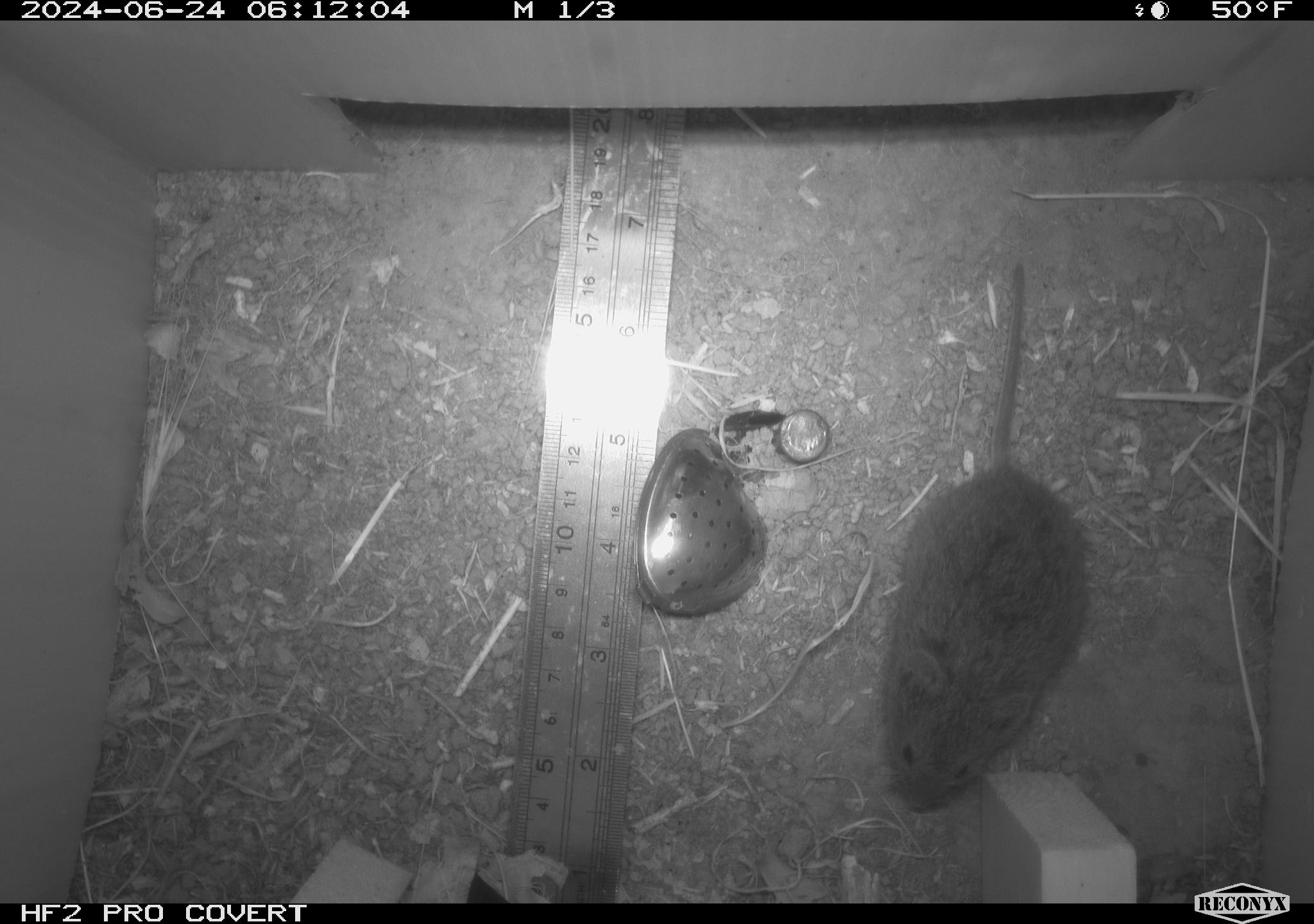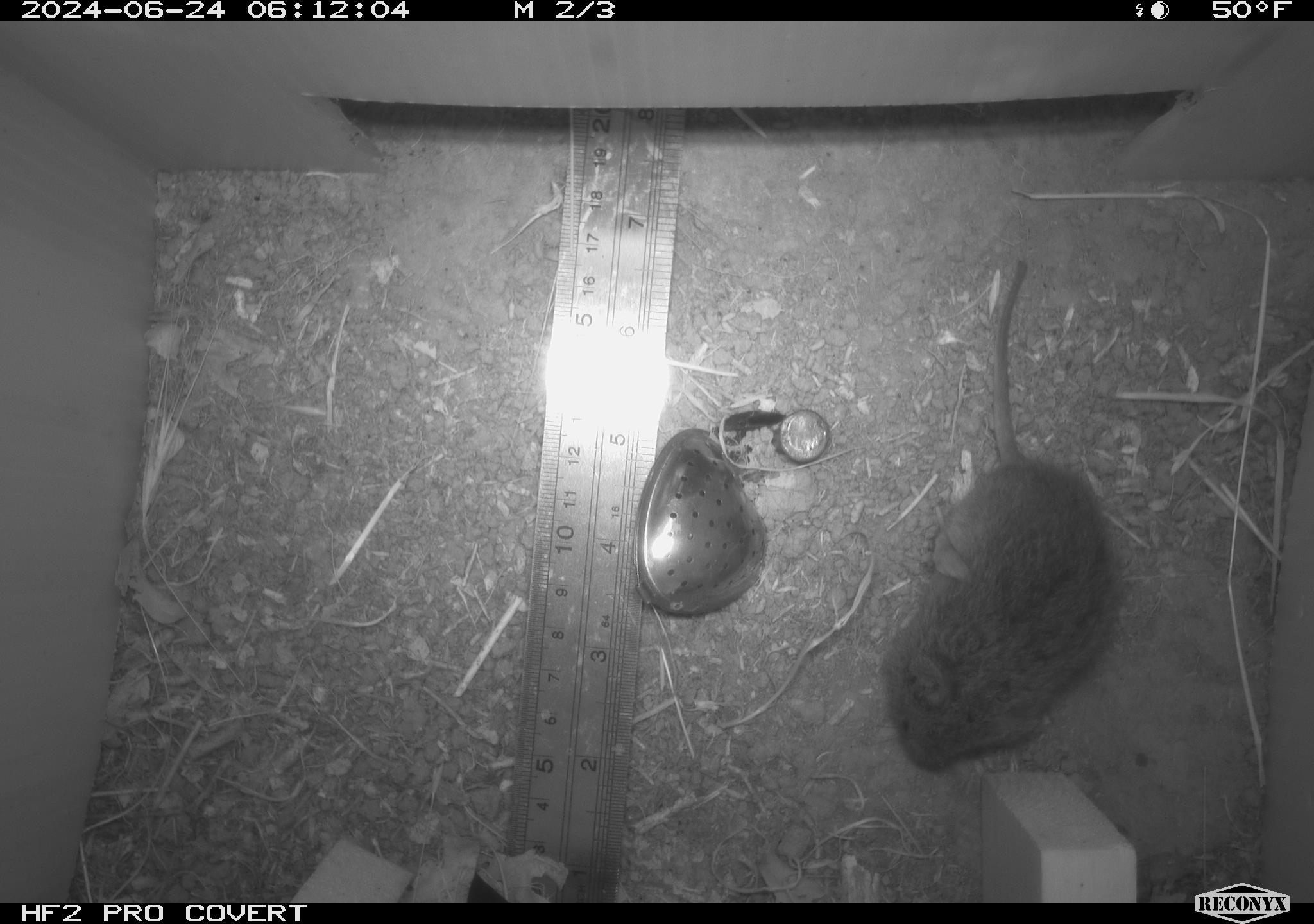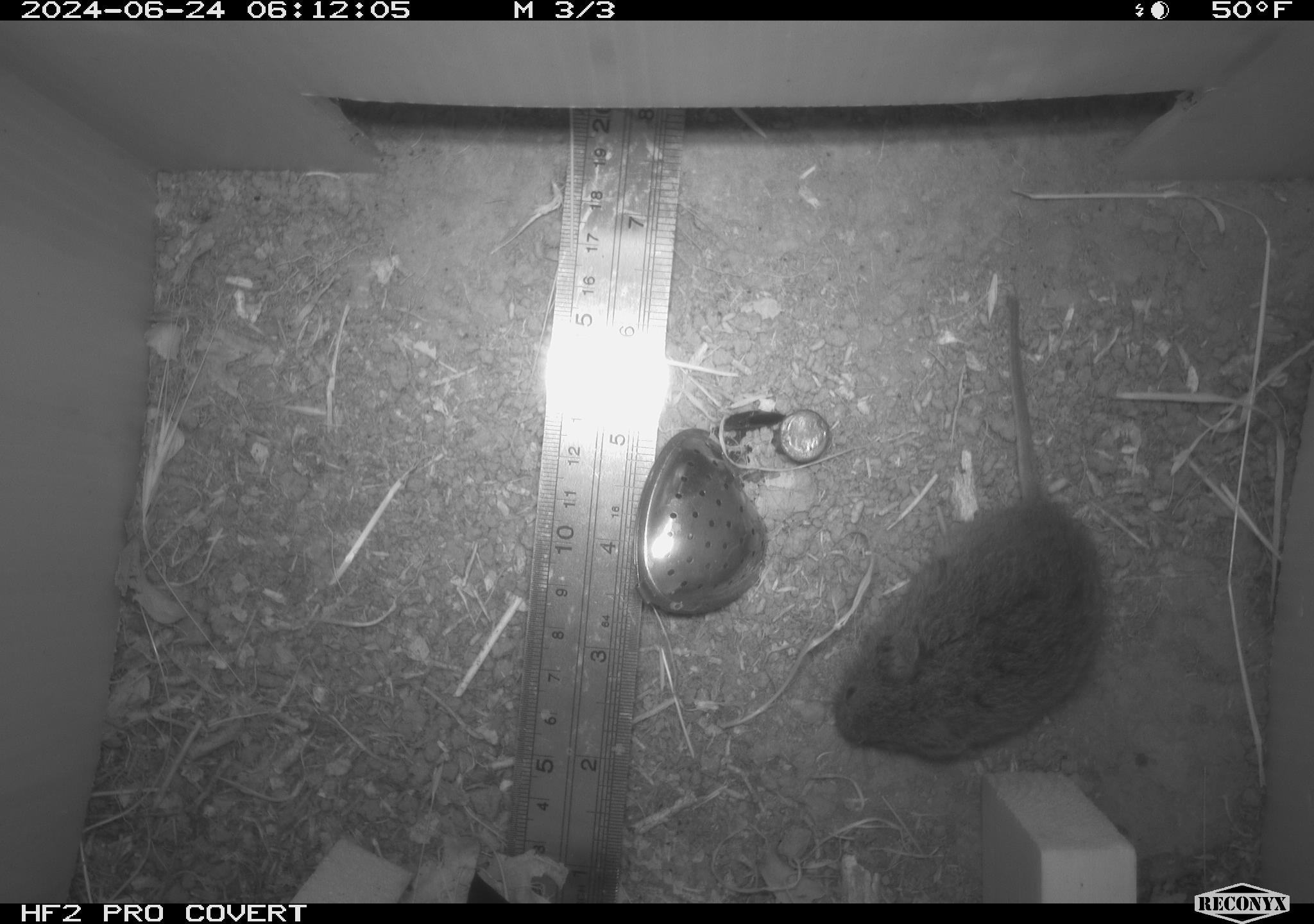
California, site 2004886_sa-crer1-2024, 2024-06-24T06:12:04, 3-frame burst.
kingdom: Animalia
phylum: Chordata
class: Mammalia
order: Rodentia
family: Cricetidae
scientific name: Arvicolinae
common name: voles, lemmings, and muskrats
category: arvicolinae subfamily